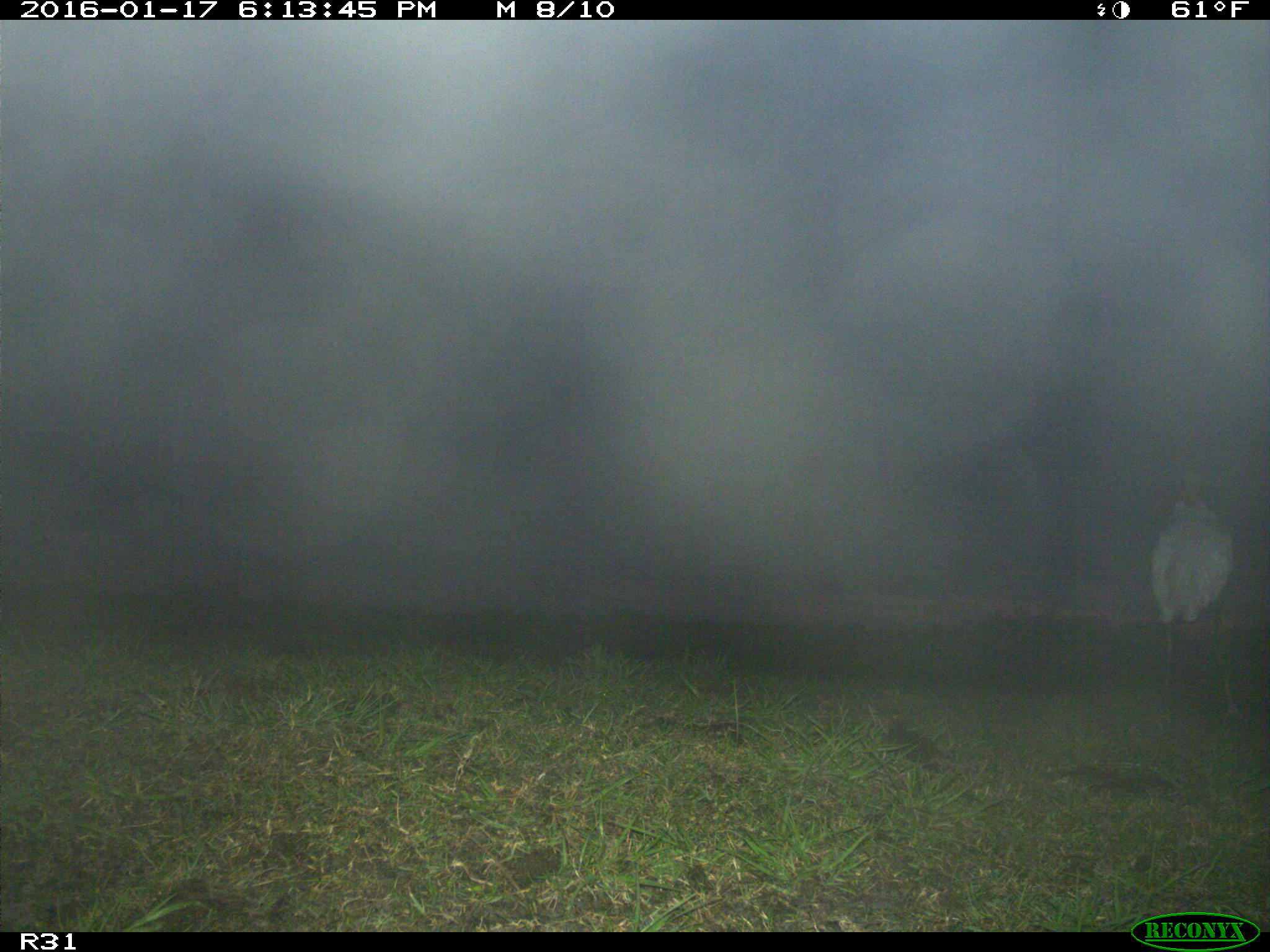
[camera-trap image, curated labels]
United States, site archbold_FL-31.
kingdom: Animalia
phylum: Chordata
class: Aves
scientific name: Aves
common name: birds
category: unidentified bird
Unidentified bird (birds) (Aves).